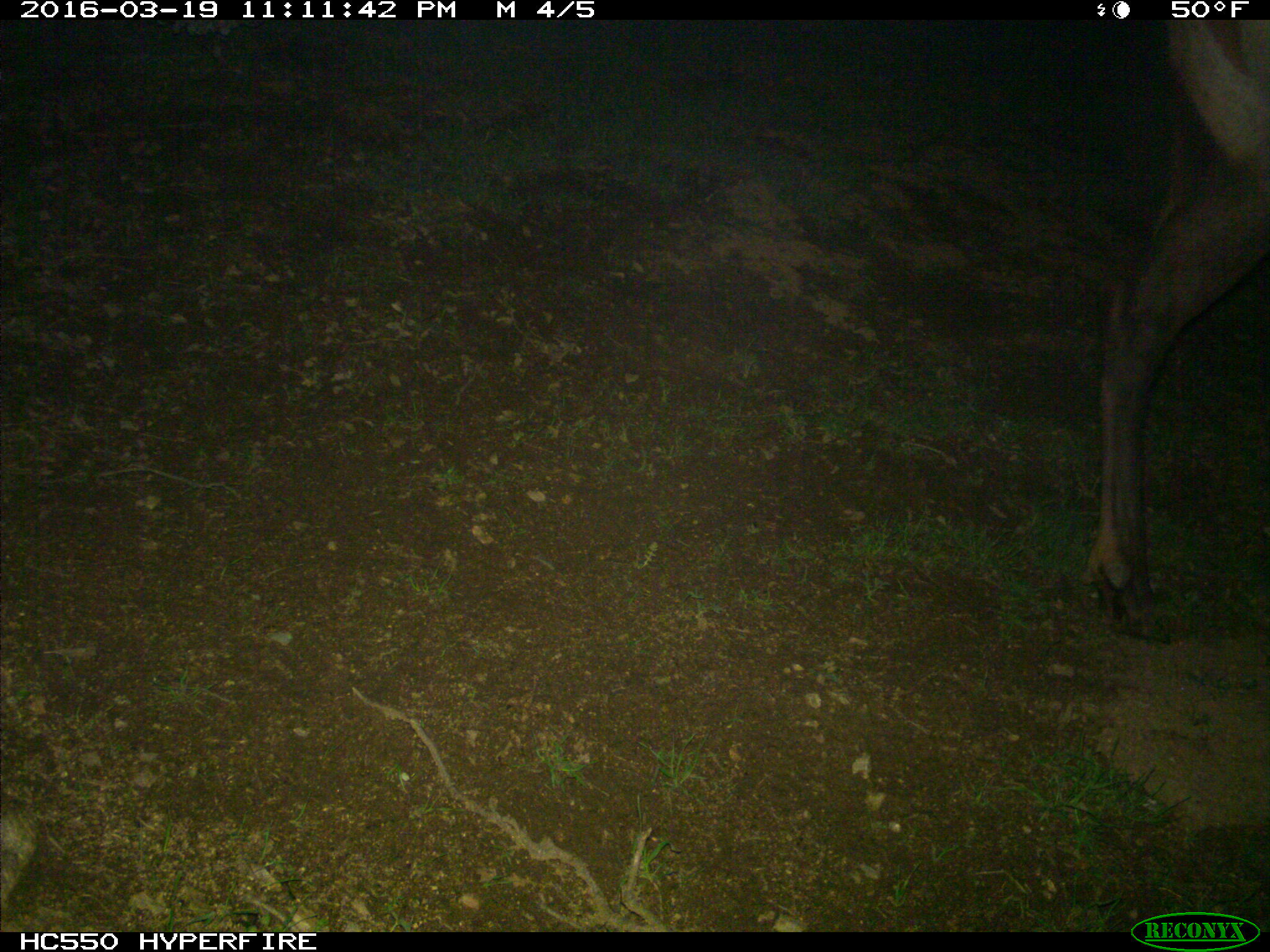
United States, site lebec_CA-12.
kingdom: Animalia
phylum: Chordata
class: Mammalia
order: Artiodactyla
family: Cervidae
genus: Cervus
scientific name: Cervus canadensis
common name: elk